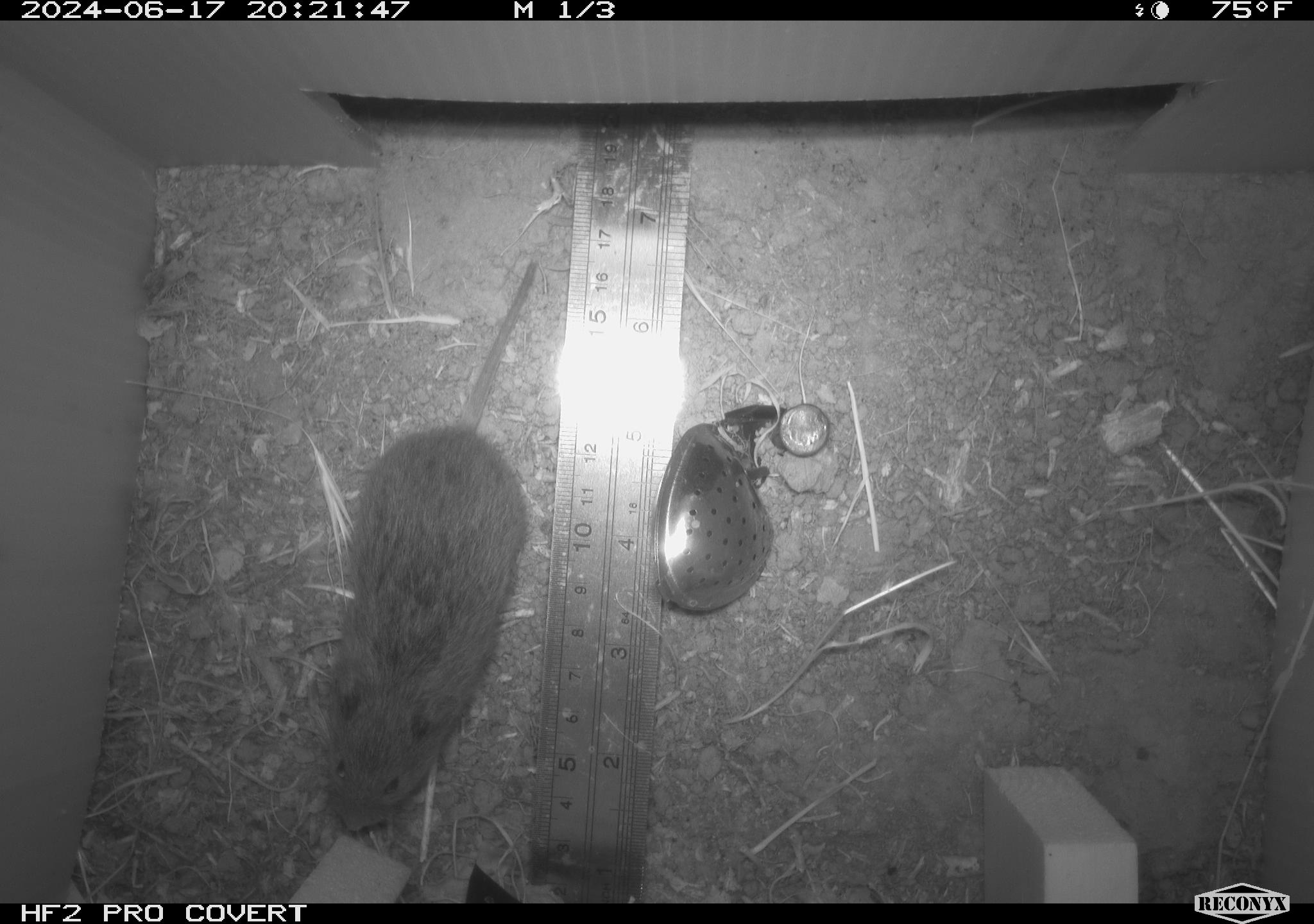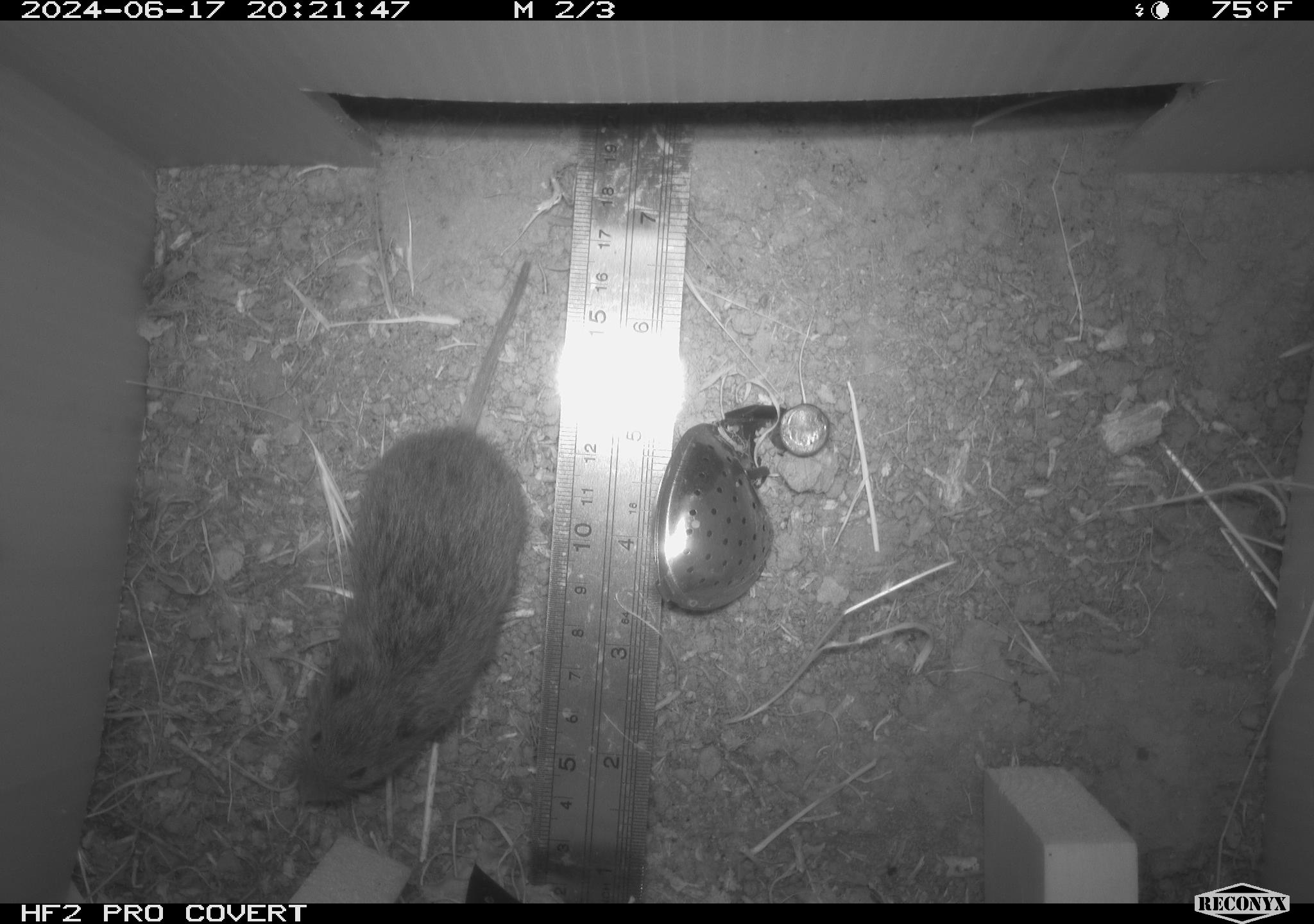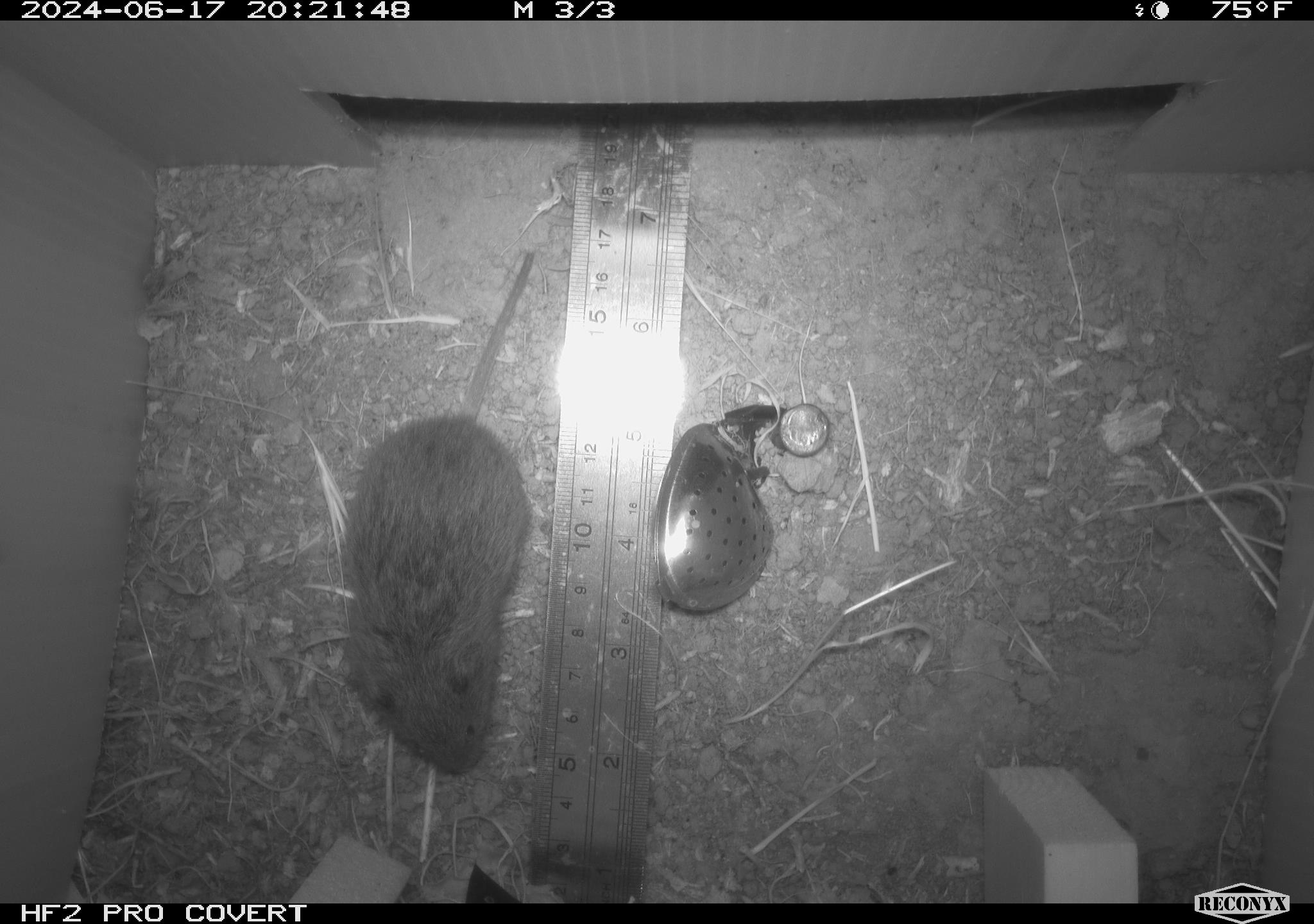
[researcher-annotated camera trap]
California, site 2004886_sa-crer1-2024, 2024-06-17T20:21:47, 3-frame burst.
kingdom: Animalia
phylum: Chordata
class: Mammalia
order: Rodentia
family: Cricetidae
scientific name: Arvicolinae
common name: voles, lemmings, and muskrats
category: arvicolinae subfamily